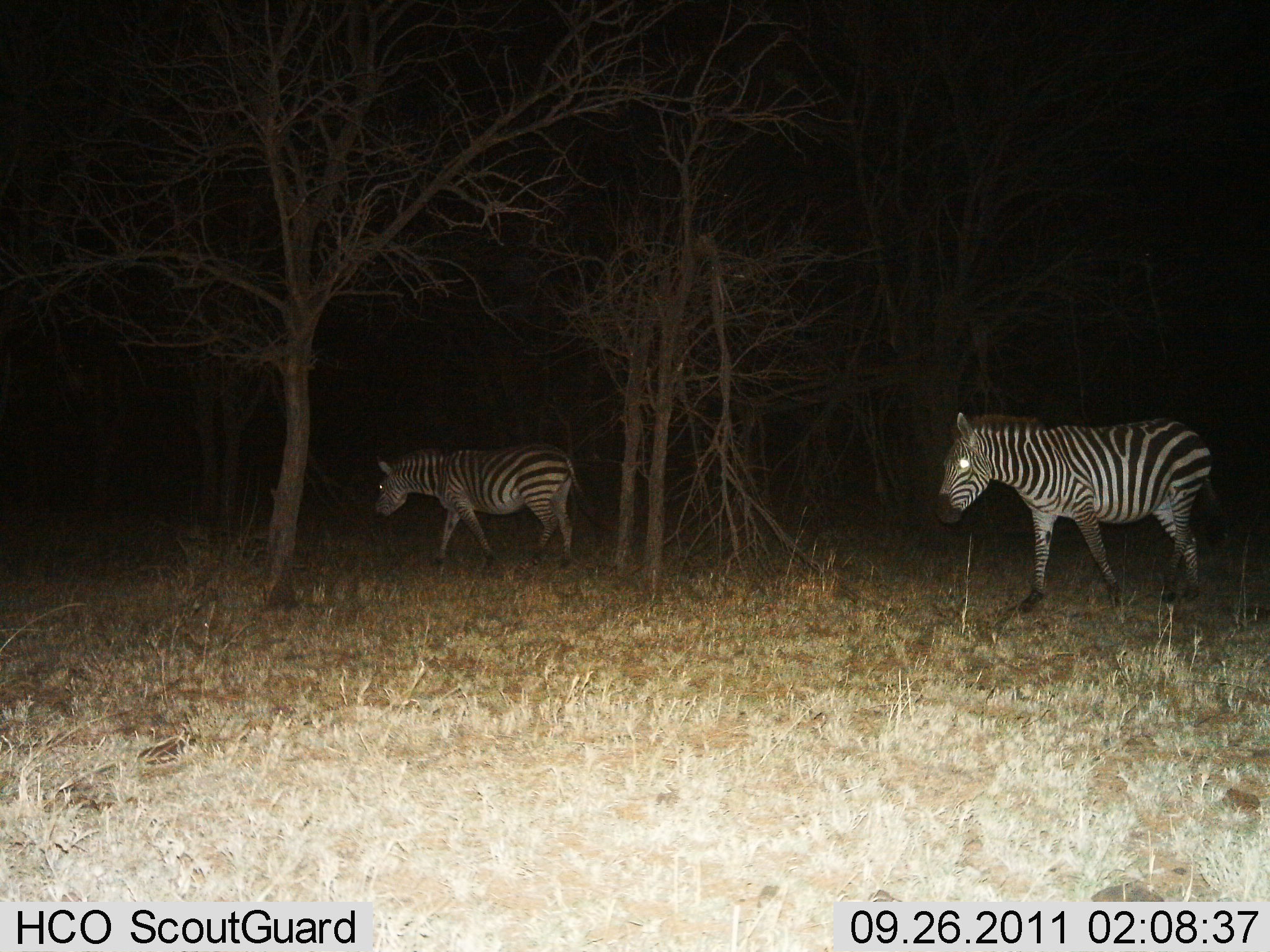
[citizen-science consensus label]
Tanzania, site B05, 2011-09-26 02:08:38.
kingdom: Animalia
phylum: Chordata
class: Mammalia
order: Perissodactyla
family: Equidae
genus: Equus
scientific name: Equus quagga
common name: plains zebra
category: zebra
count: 2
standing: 33%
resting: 0%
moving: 75%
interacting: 0%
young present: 0%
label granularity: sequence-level